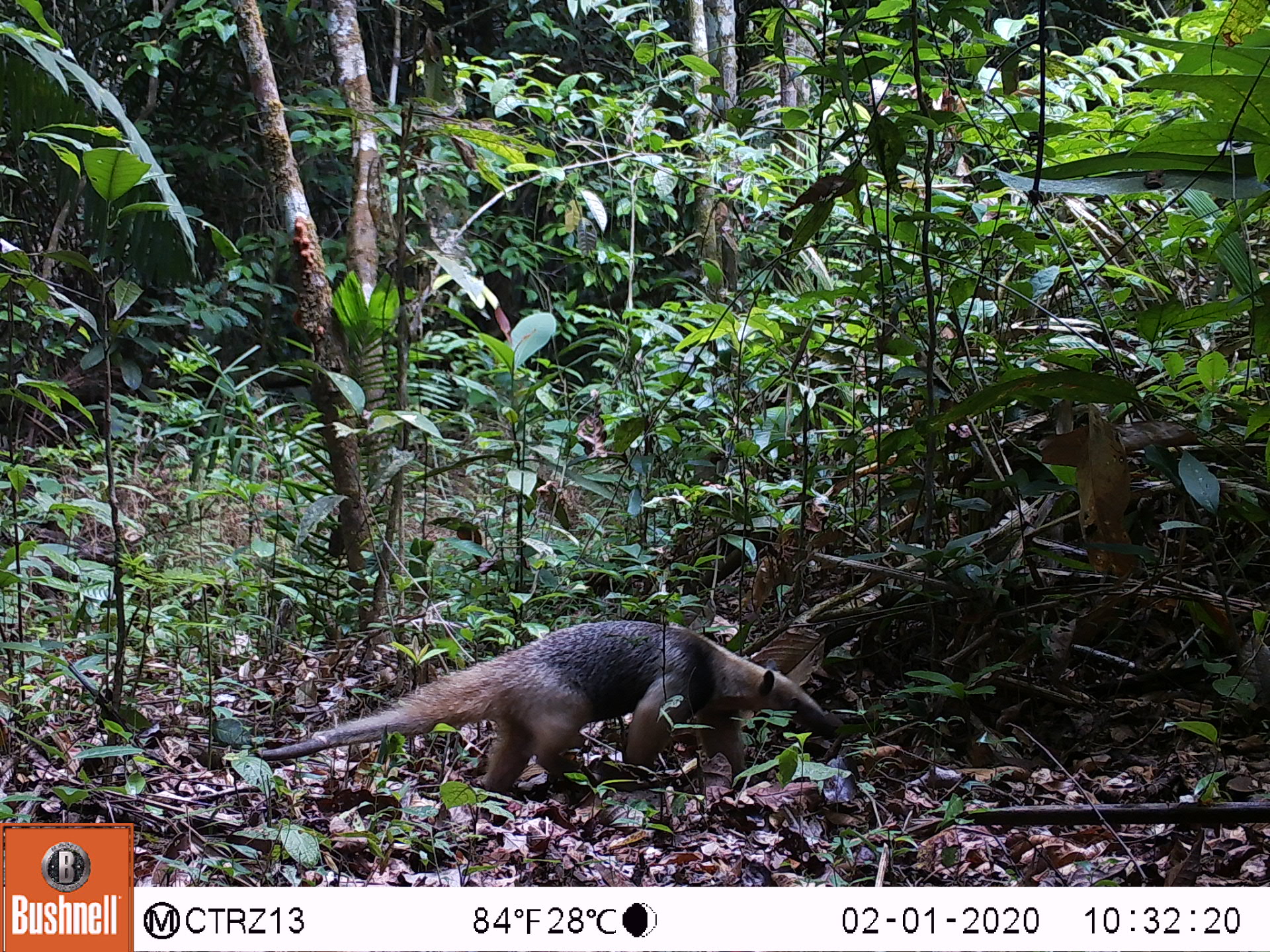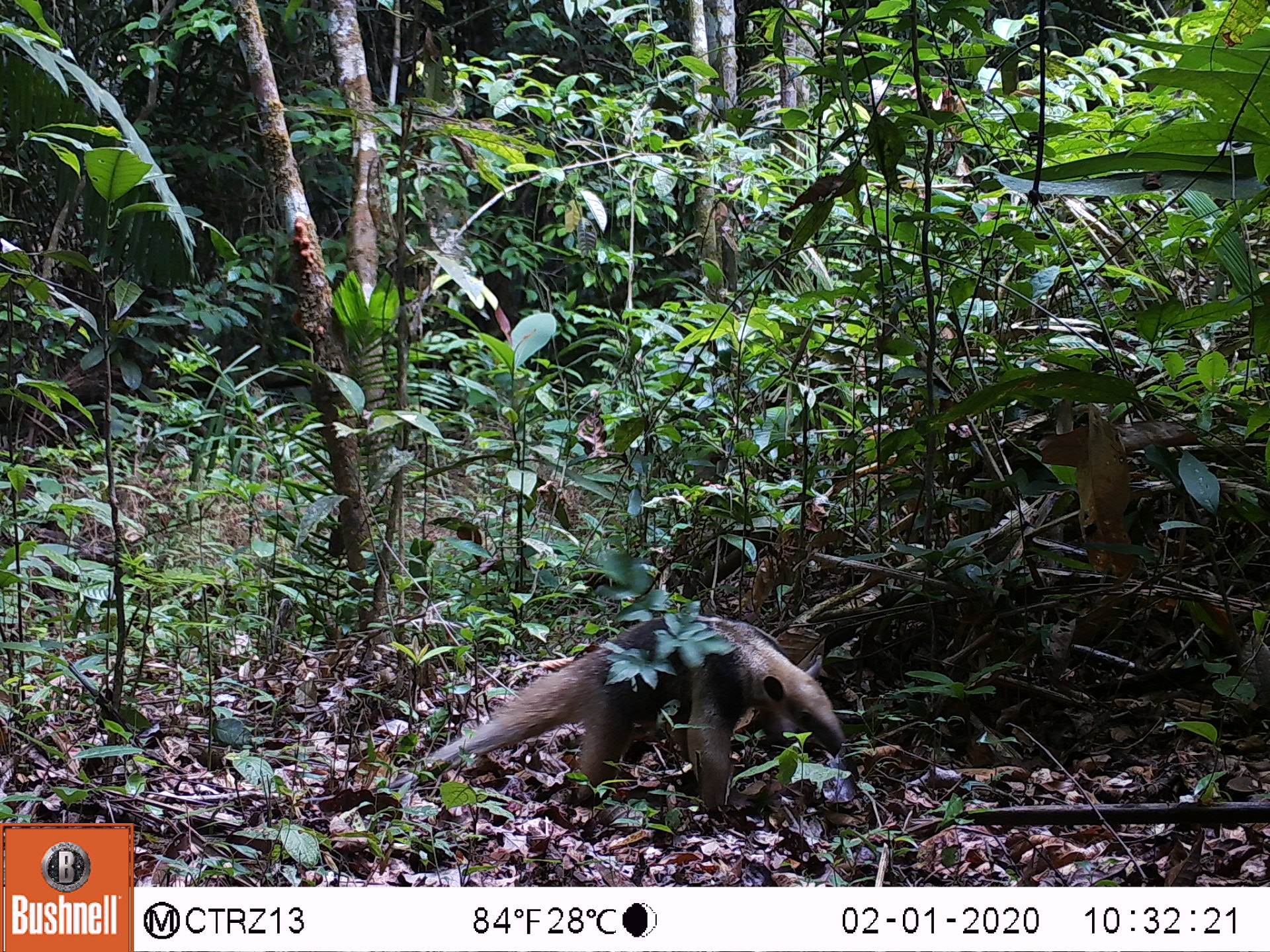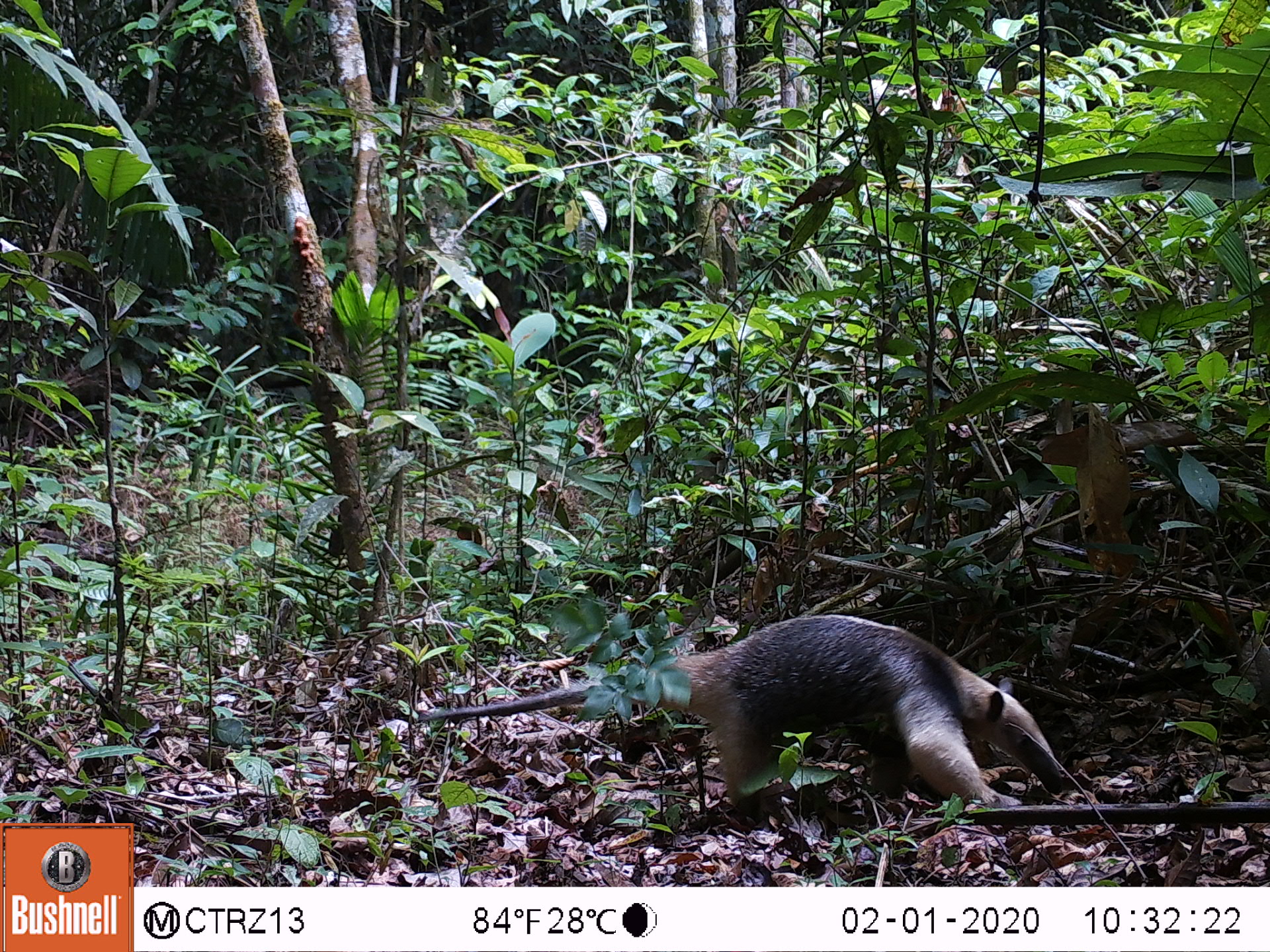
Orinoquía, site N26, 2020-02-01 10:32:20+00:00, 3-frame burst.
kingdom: Animalia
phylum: Chordata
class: Mammalia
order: Pilosa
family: Myrmecophagidae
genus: Tamandua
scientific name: Tamandua tetradactyla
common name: southern tamandua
Southern tamandua (Tamandua tetradactyla).